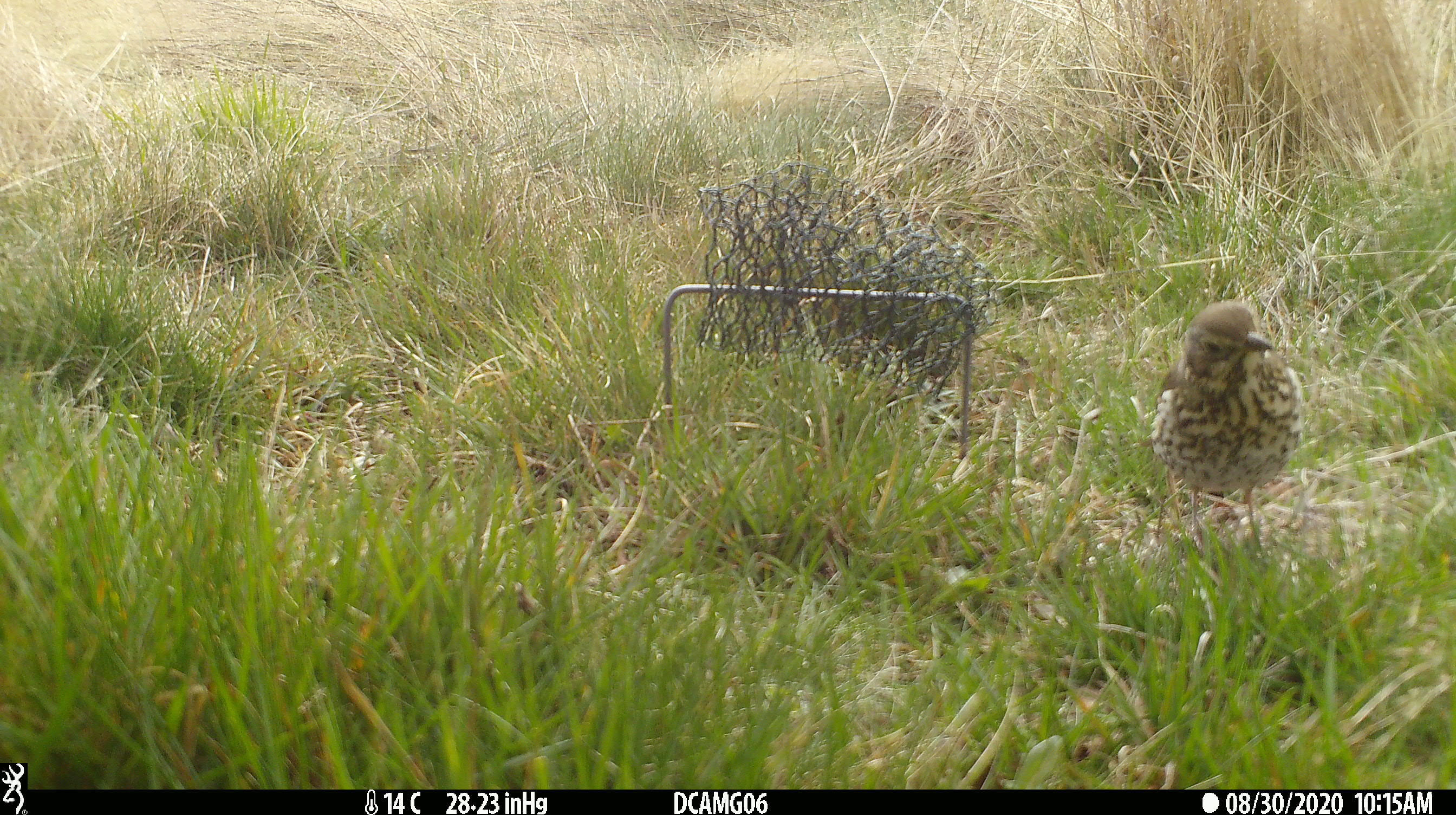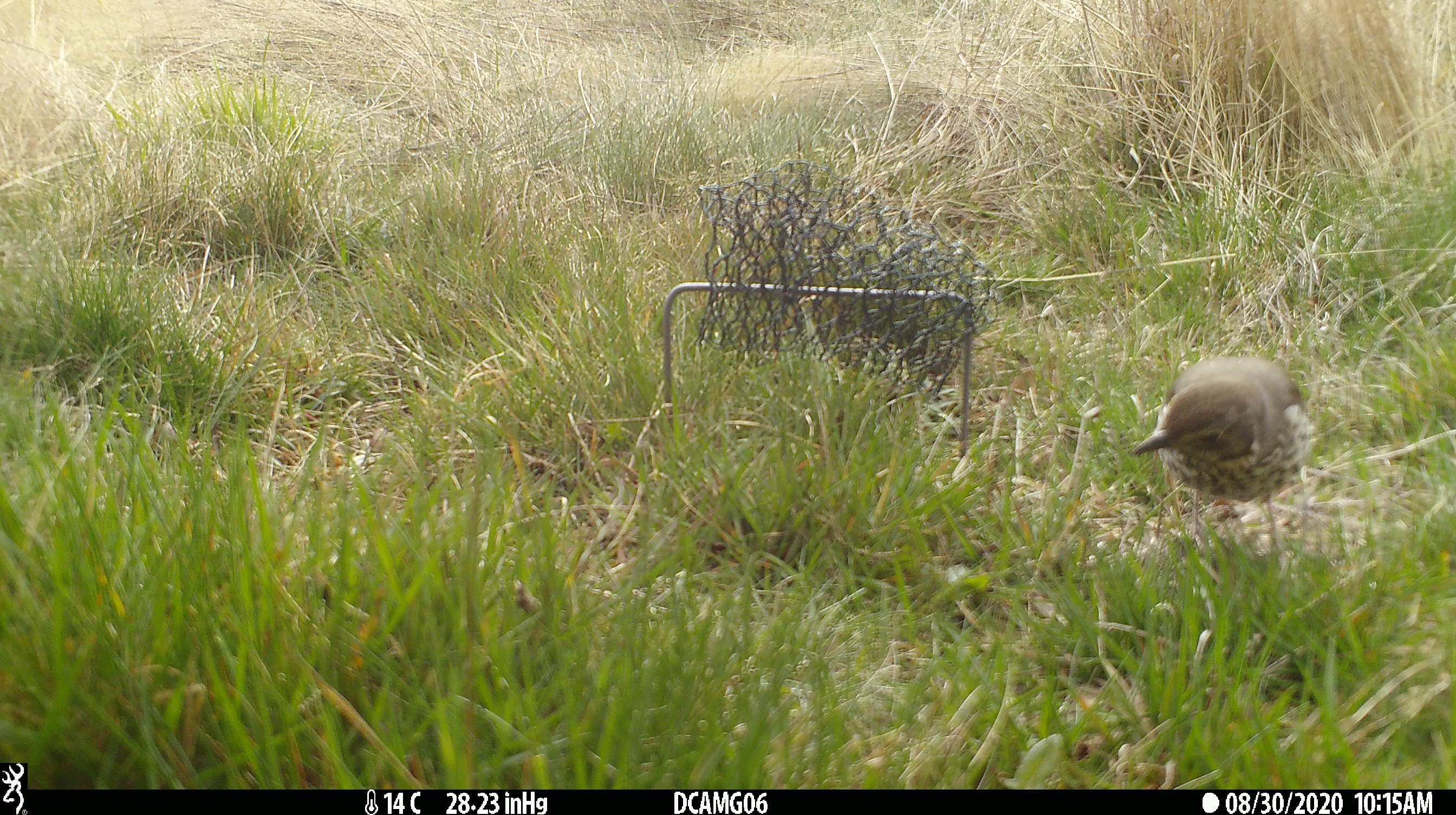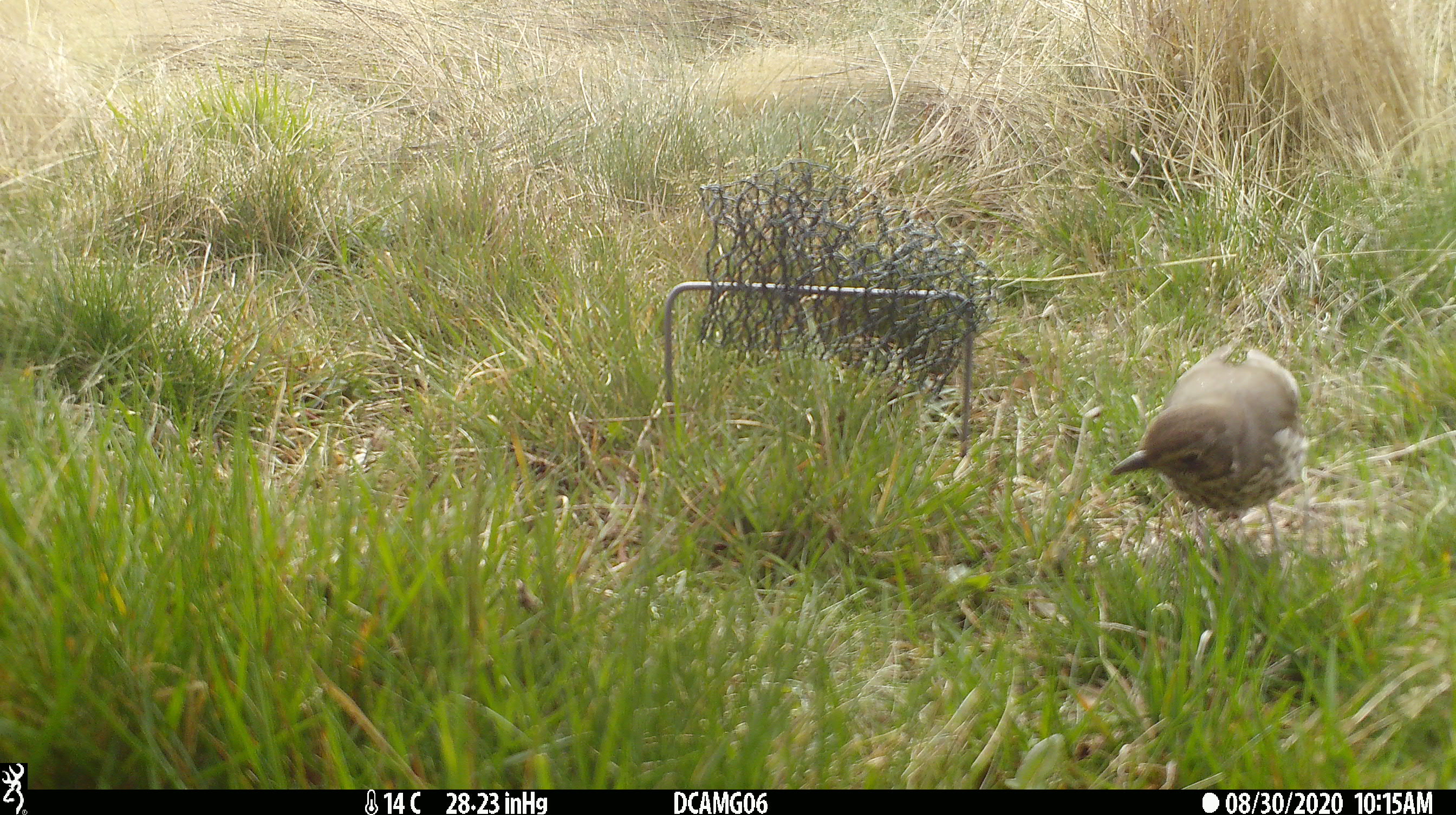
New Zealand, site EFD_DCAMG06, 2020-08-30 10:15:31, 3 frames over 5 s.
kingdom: Animalia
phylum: Chordata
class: Aves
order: Passeriformes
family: Turdidae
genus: Turdus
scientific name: Turdus philomelos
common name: song thrush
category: thrush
Thrush (song thrush) (Turdus philomelos).